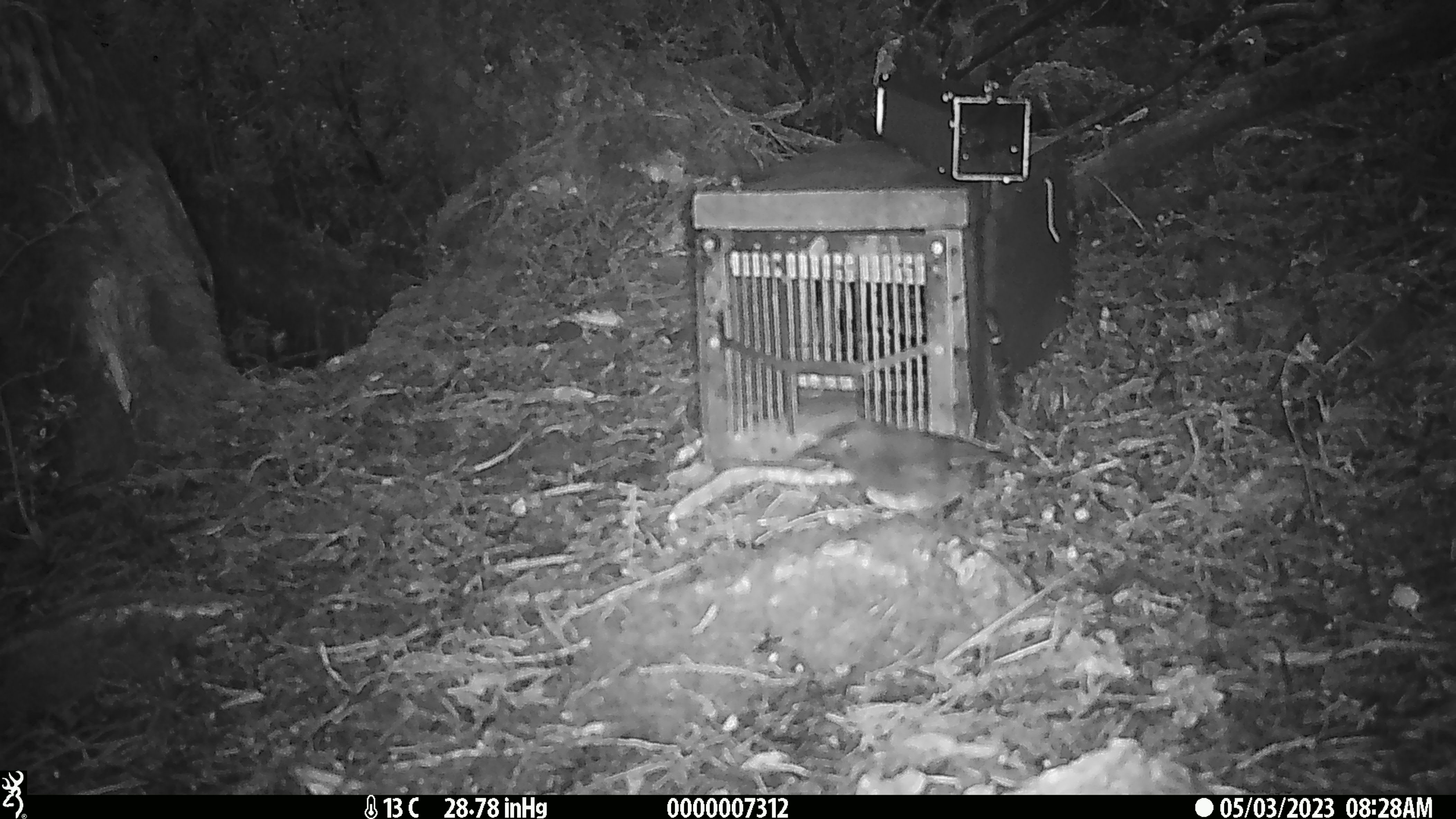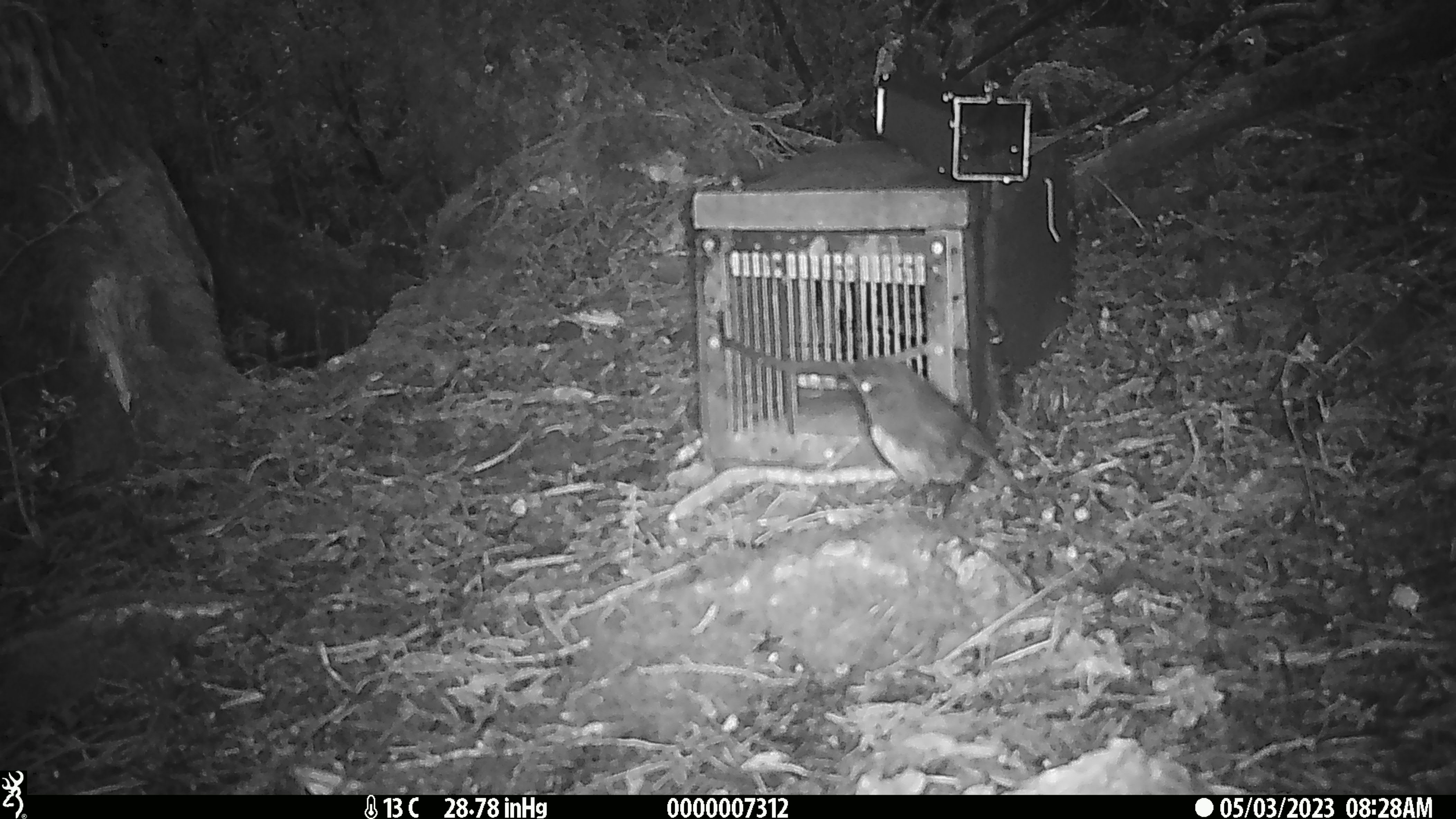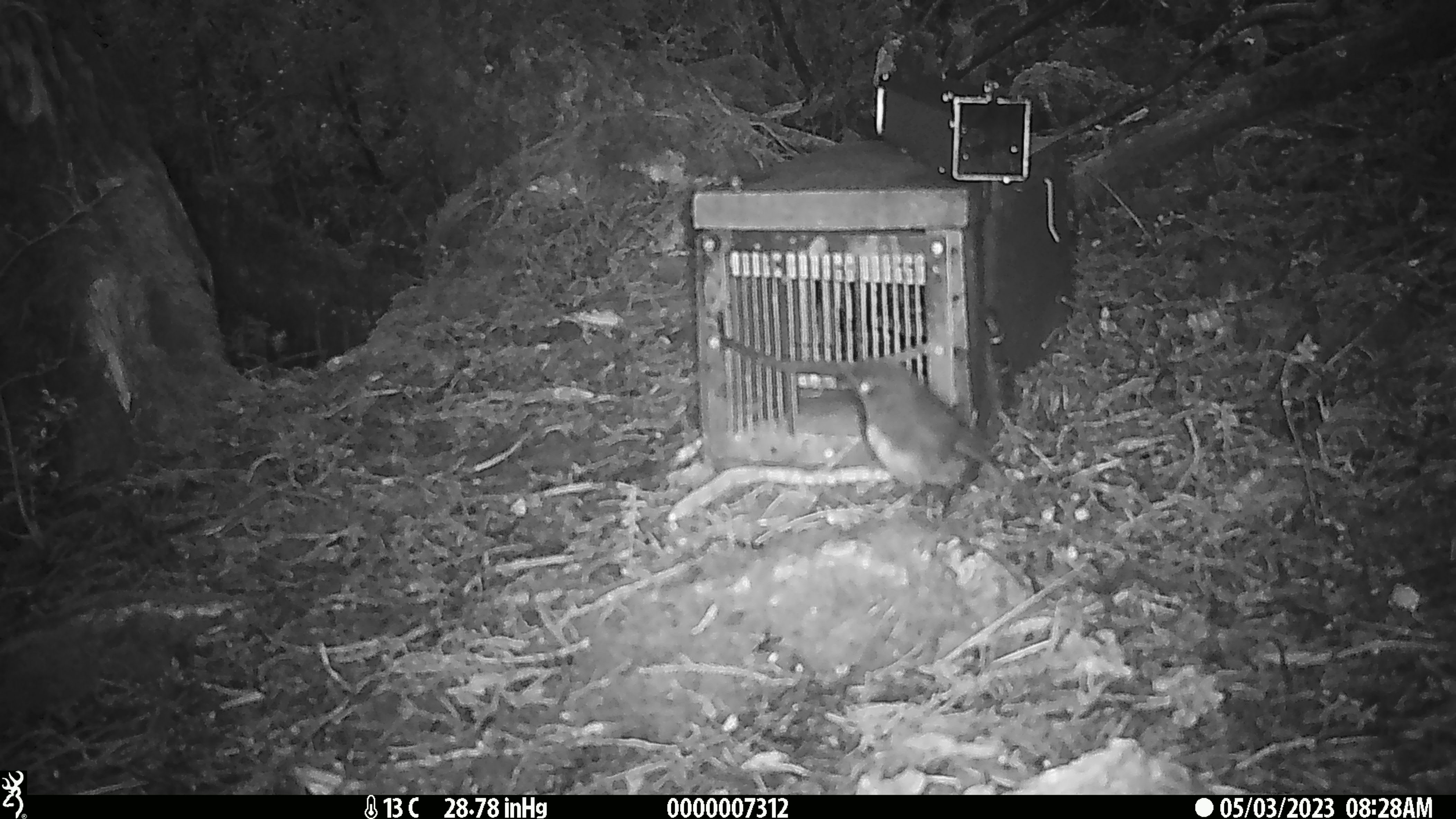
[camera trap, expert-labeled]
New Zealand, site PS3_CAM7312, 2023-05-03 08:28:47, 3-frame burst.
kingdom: Animalia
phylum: Chordata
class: Aves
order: Passeriformes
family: Petroicidae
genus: Petroica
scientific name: Petroica australis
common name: new zealand robin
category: robin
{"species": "robin (new zealand robin) (Petroica australis)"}